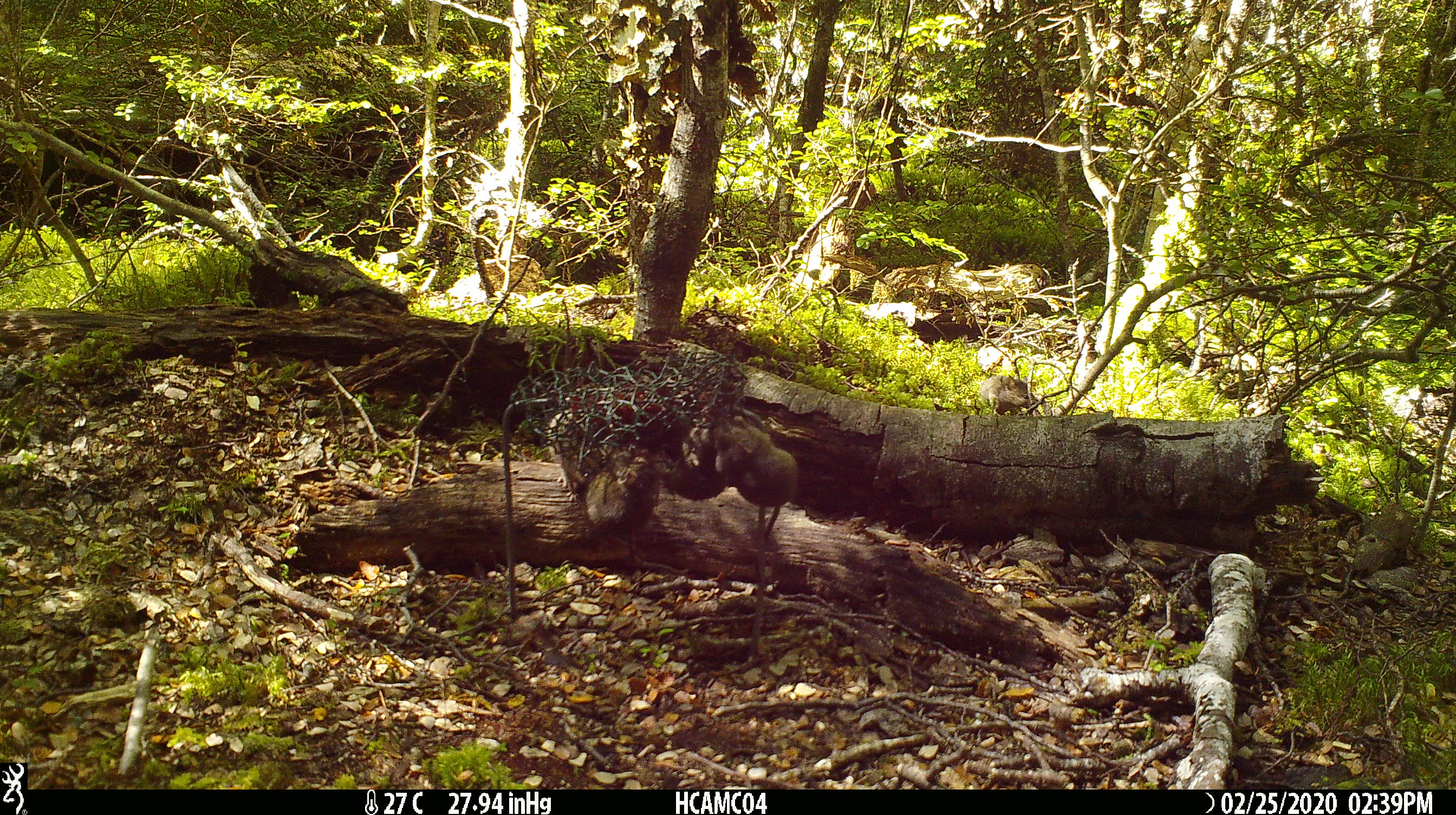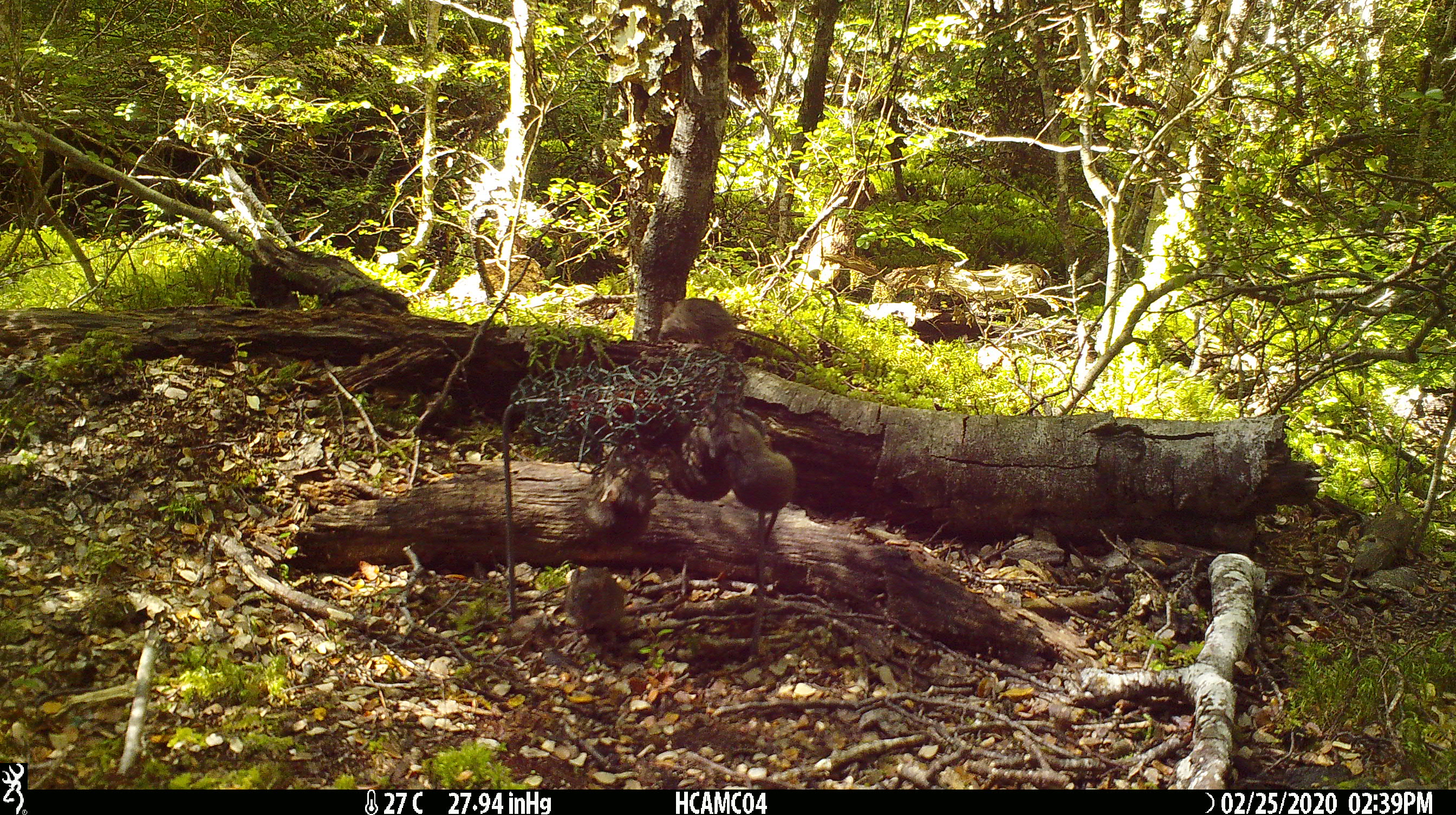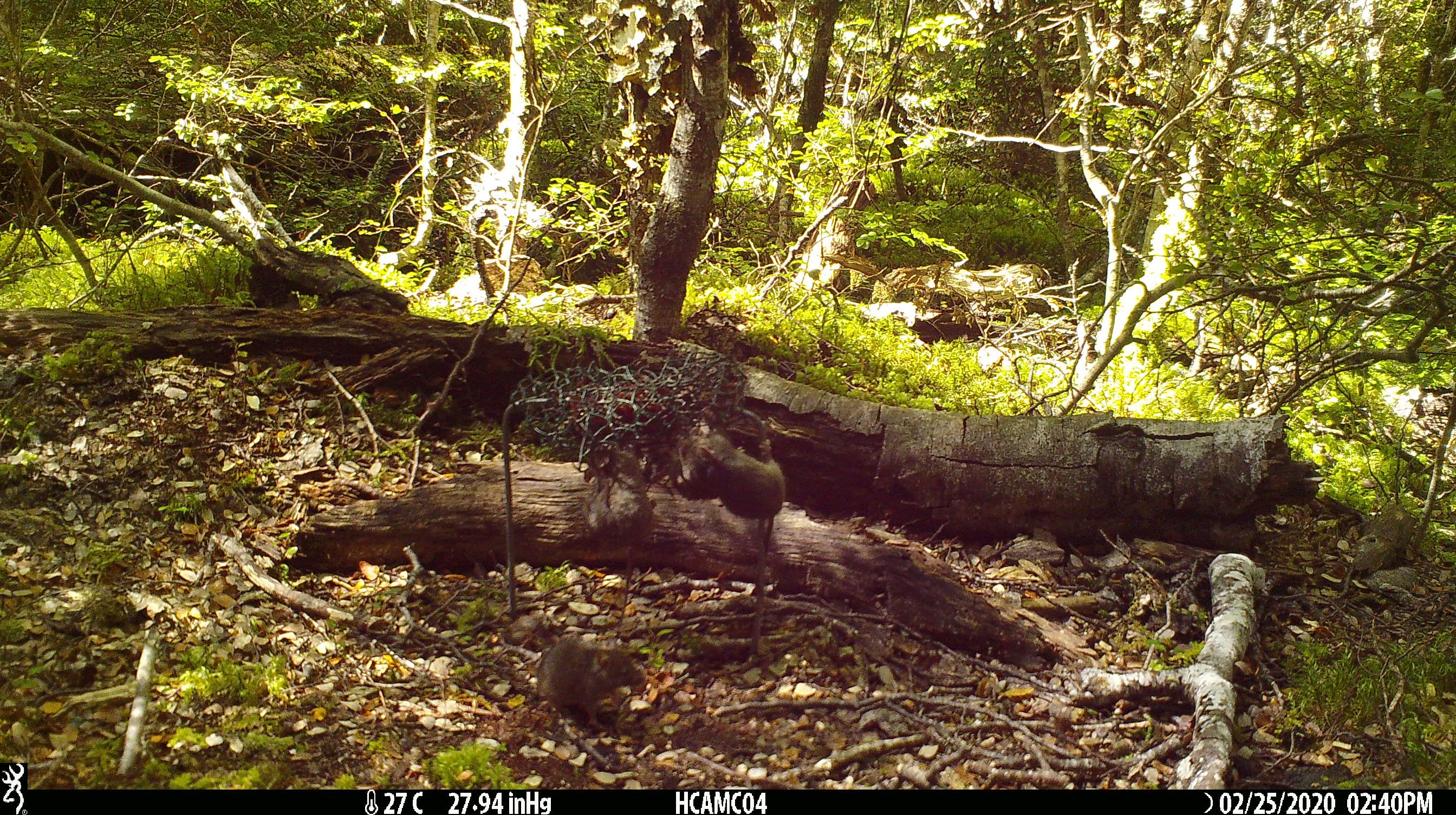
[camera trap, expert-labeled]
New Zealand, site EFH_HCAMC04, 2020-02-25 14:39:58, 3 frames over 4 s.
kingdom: Animalia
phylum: Chordata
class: Mammalia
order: Rodentia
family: Muridae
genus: Mus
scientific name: Mus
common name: mouse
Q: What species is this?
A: Mouse (Mus).